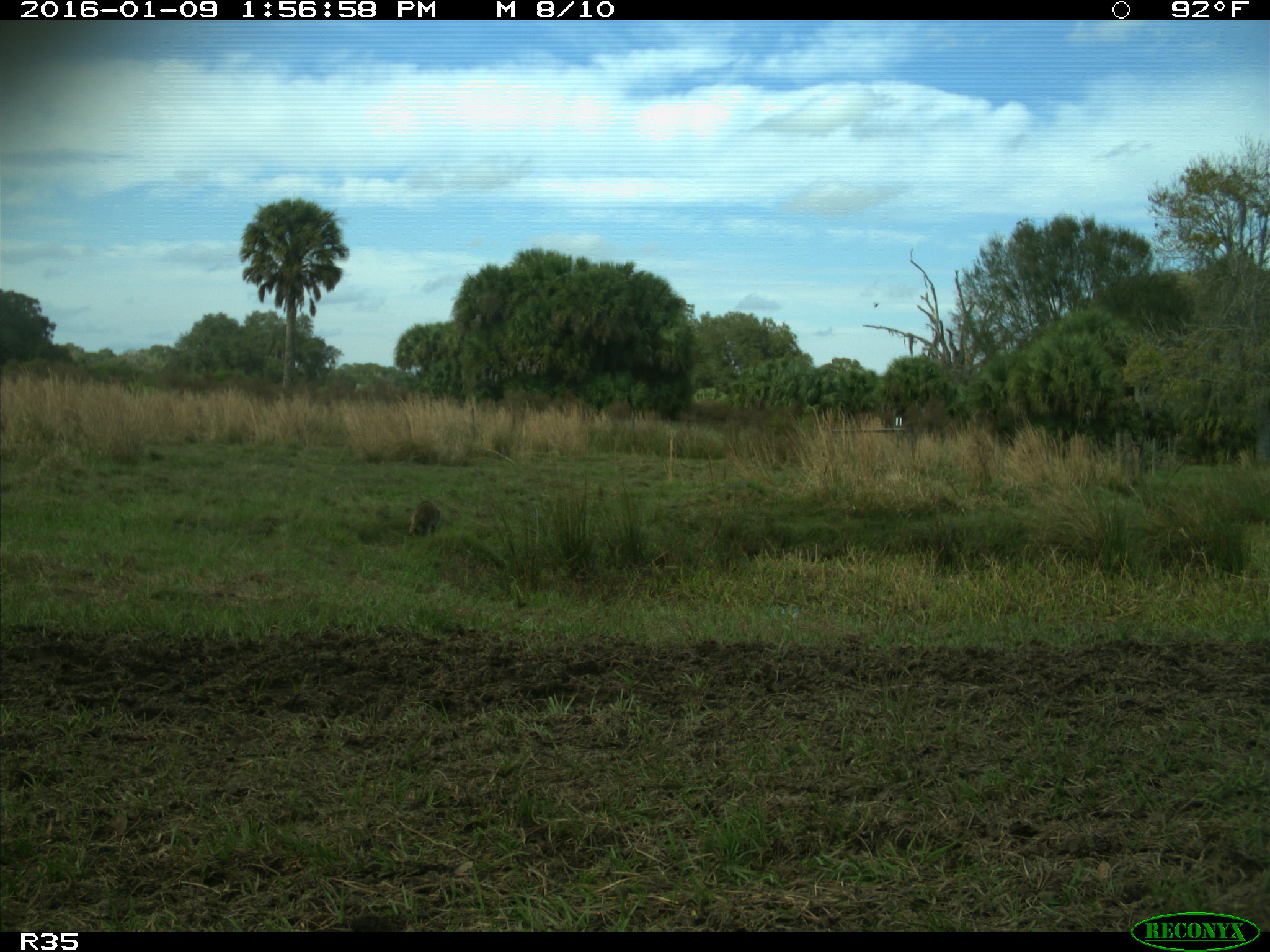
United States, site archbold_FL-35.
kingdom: Animalia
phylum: Chordata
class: Mammalia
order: Carnivora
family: Procyonidae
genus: Procyon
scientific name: Procyon lotor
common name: common raccoon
Procyon lotor (common raccoon).